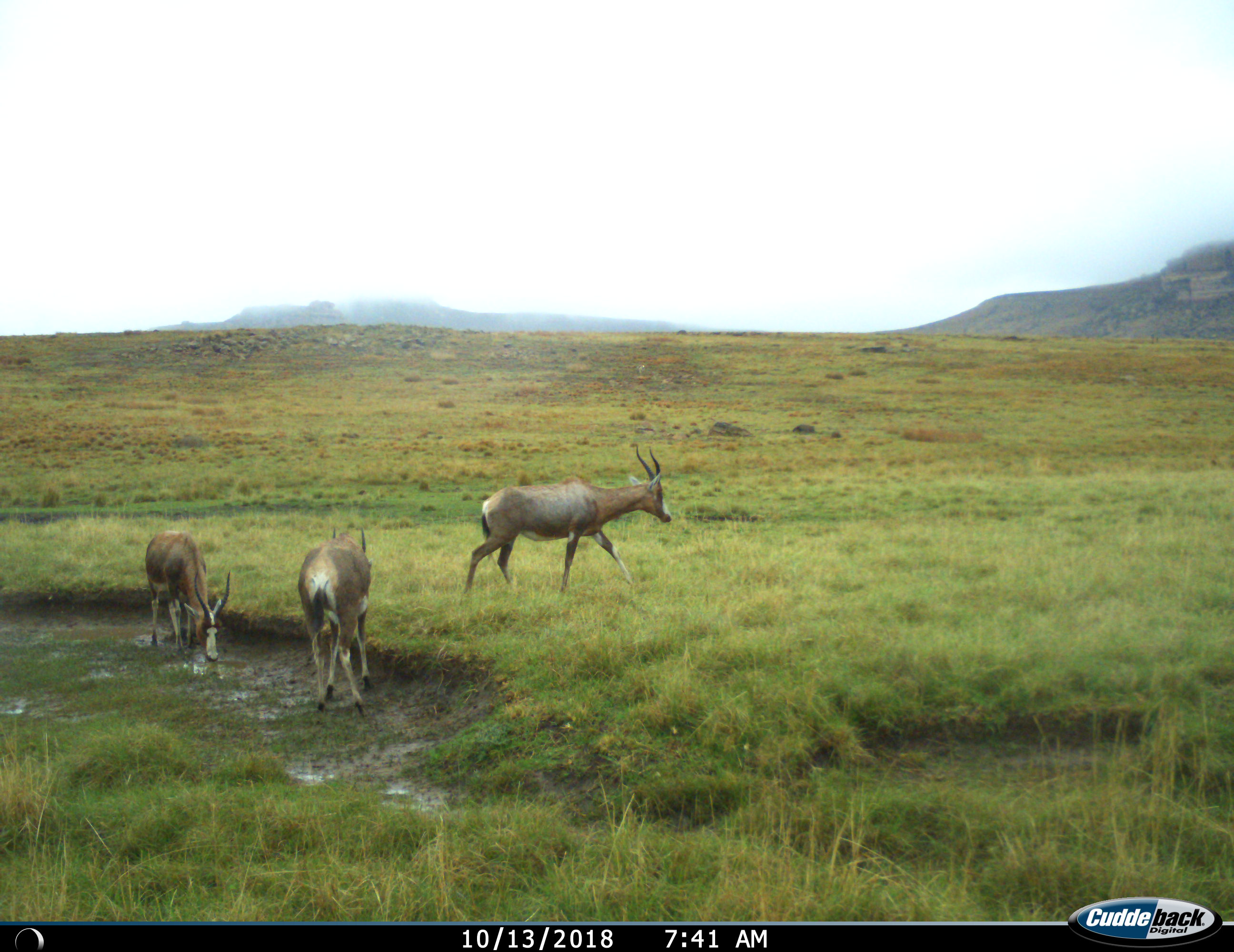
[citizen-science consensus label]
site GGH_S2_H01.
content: unidentified animal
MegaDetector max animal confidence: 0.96